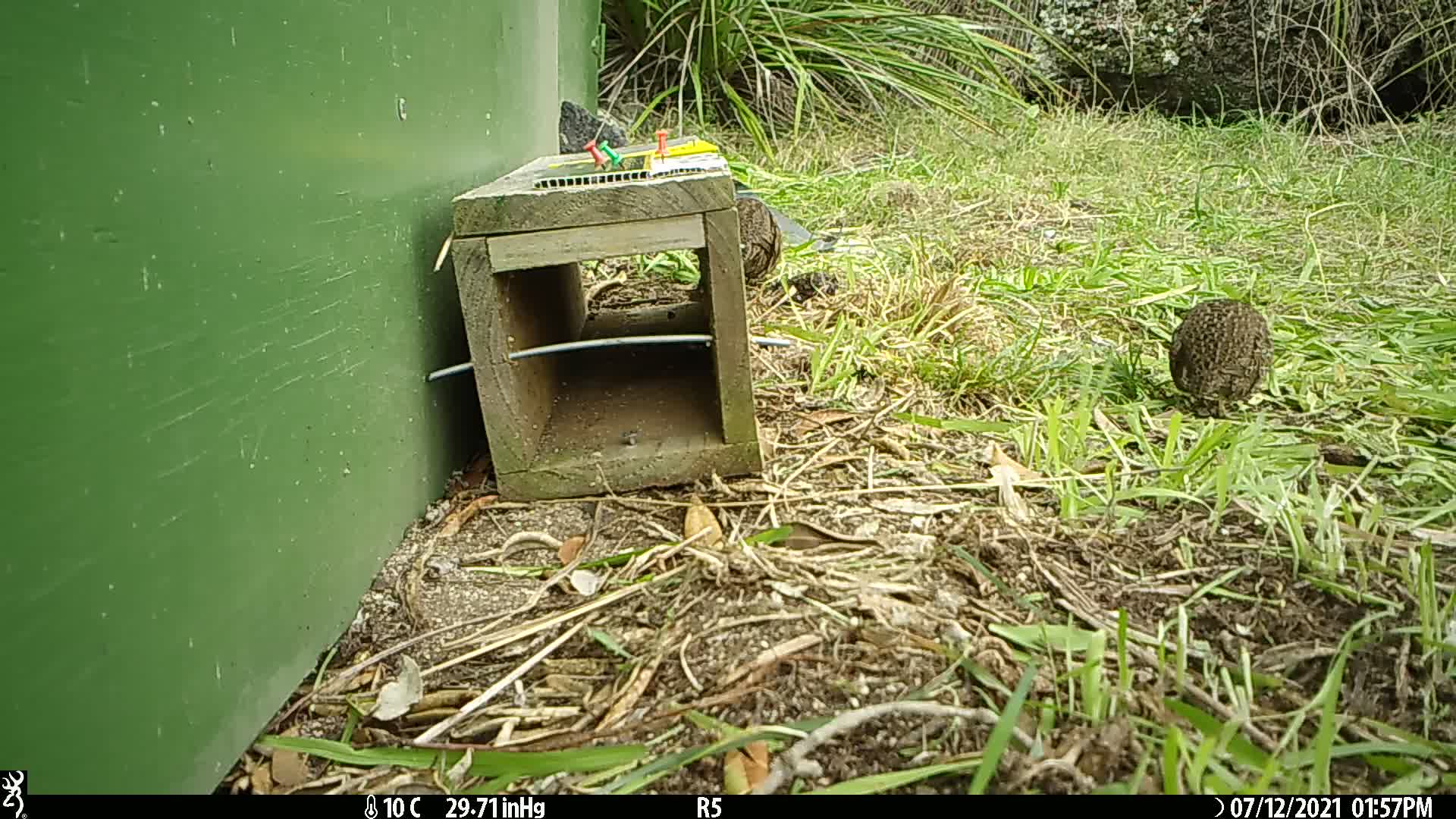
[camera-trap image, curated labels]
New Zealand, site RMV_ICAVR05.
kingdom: Animalia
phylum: Chordata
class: Aves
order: Galliformes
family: Phasianidae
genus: Synoicus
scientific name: Synoicus ypsilophorus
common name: brown quail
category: quail brown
Quail brown (brown quail) (Synoicus ypsilophorus).